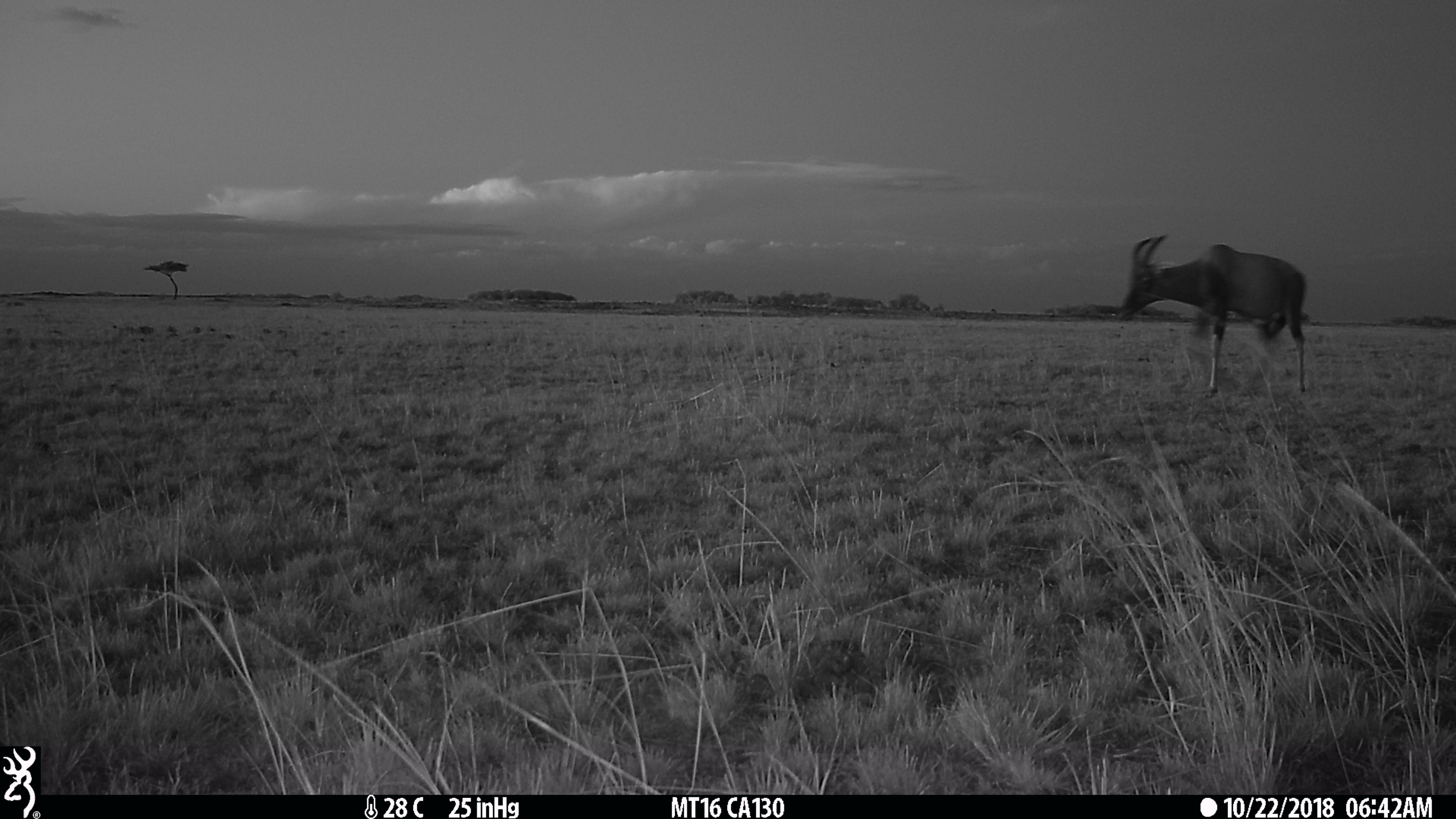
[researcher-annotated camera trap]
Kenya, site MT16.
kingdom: Animalia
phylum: Chordata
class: Mammalia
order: Artiodactyla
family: Bovidae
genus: Damaliscus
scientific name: Damaliscus lunatus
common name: topi